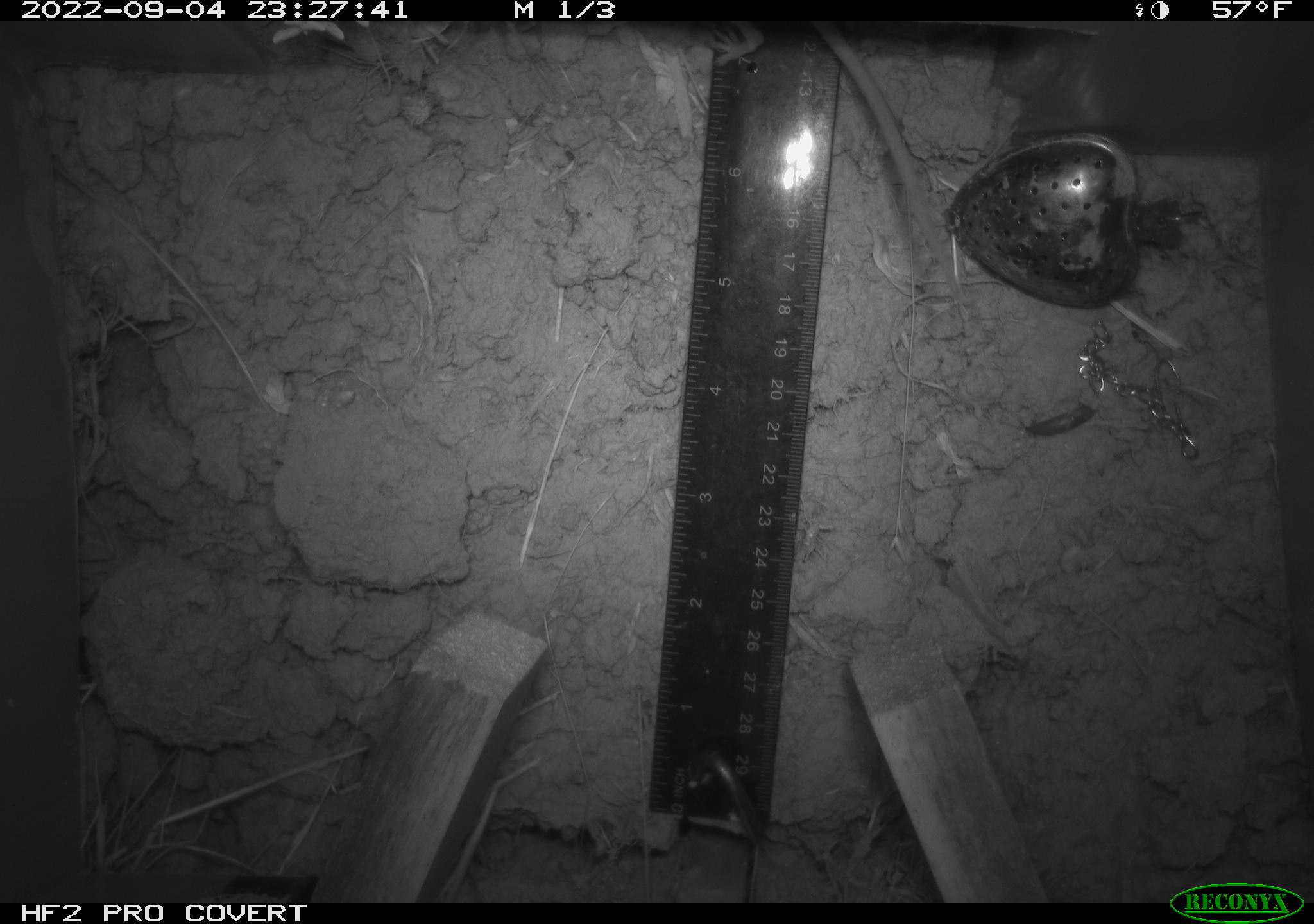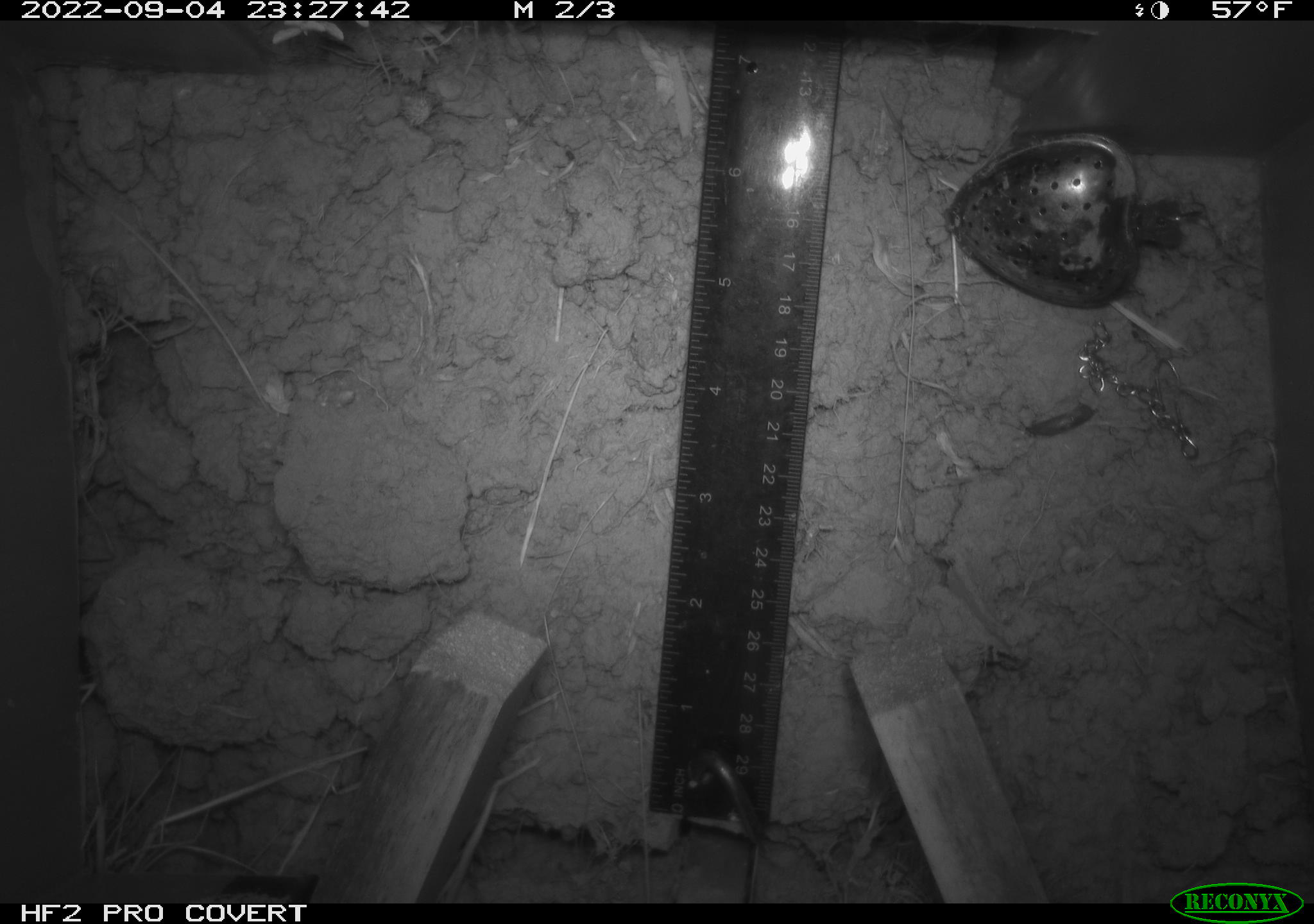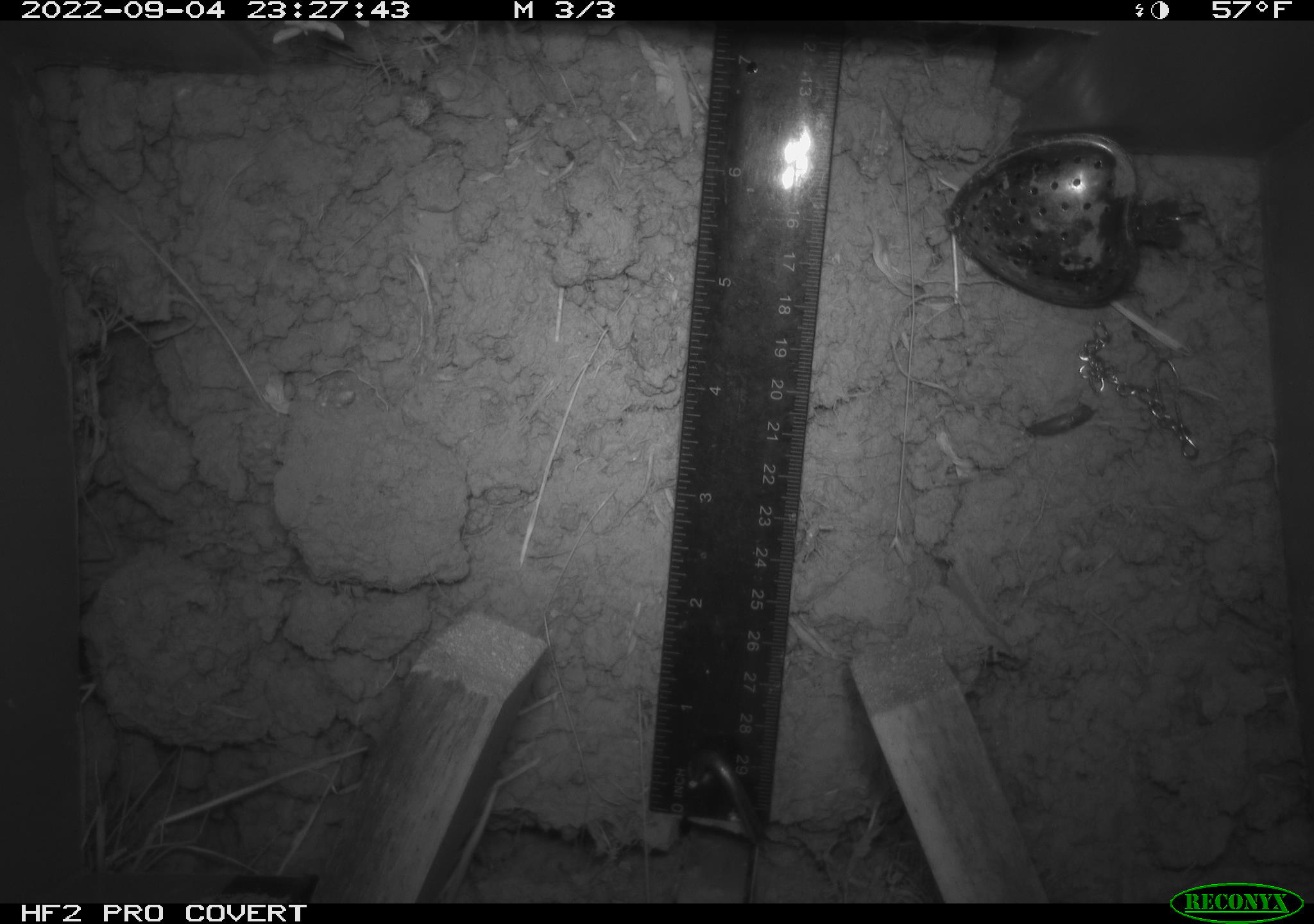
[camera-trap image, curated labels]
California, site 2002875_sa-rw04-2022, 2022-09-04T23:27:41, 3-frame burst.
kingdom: Animalia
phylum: Chordata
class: Mammalia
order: Rodentia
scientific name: Rodentia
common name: mouse species